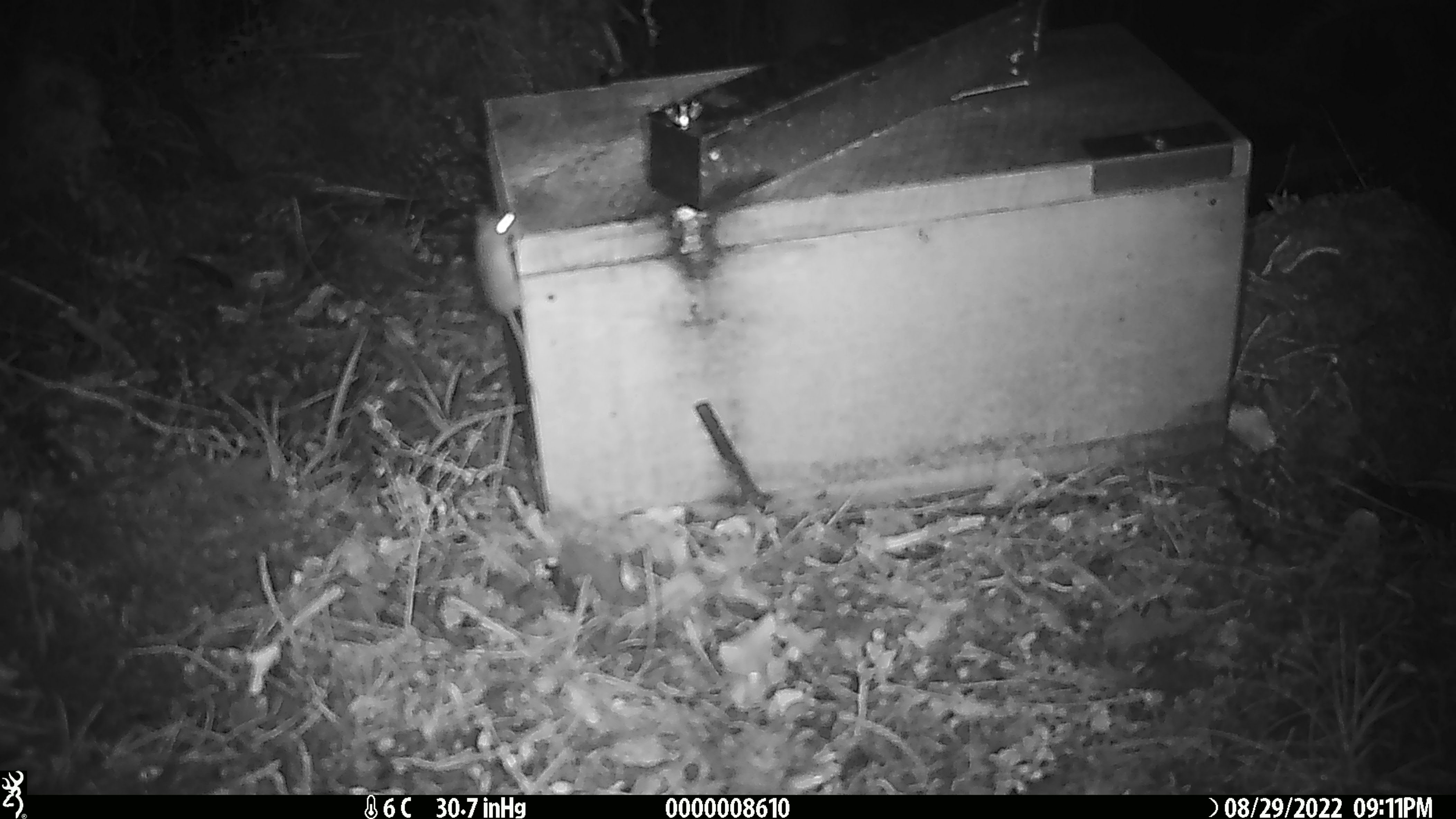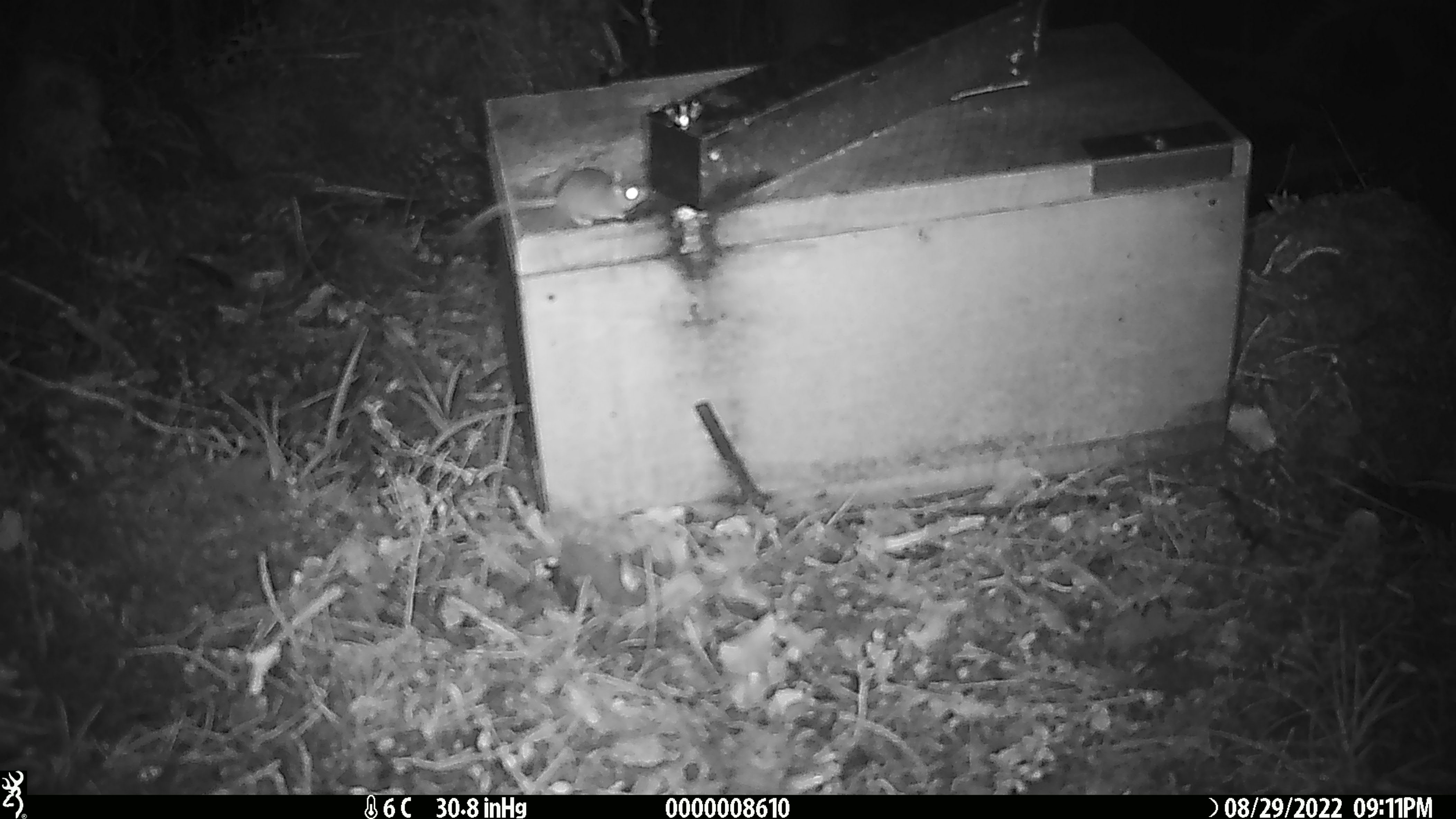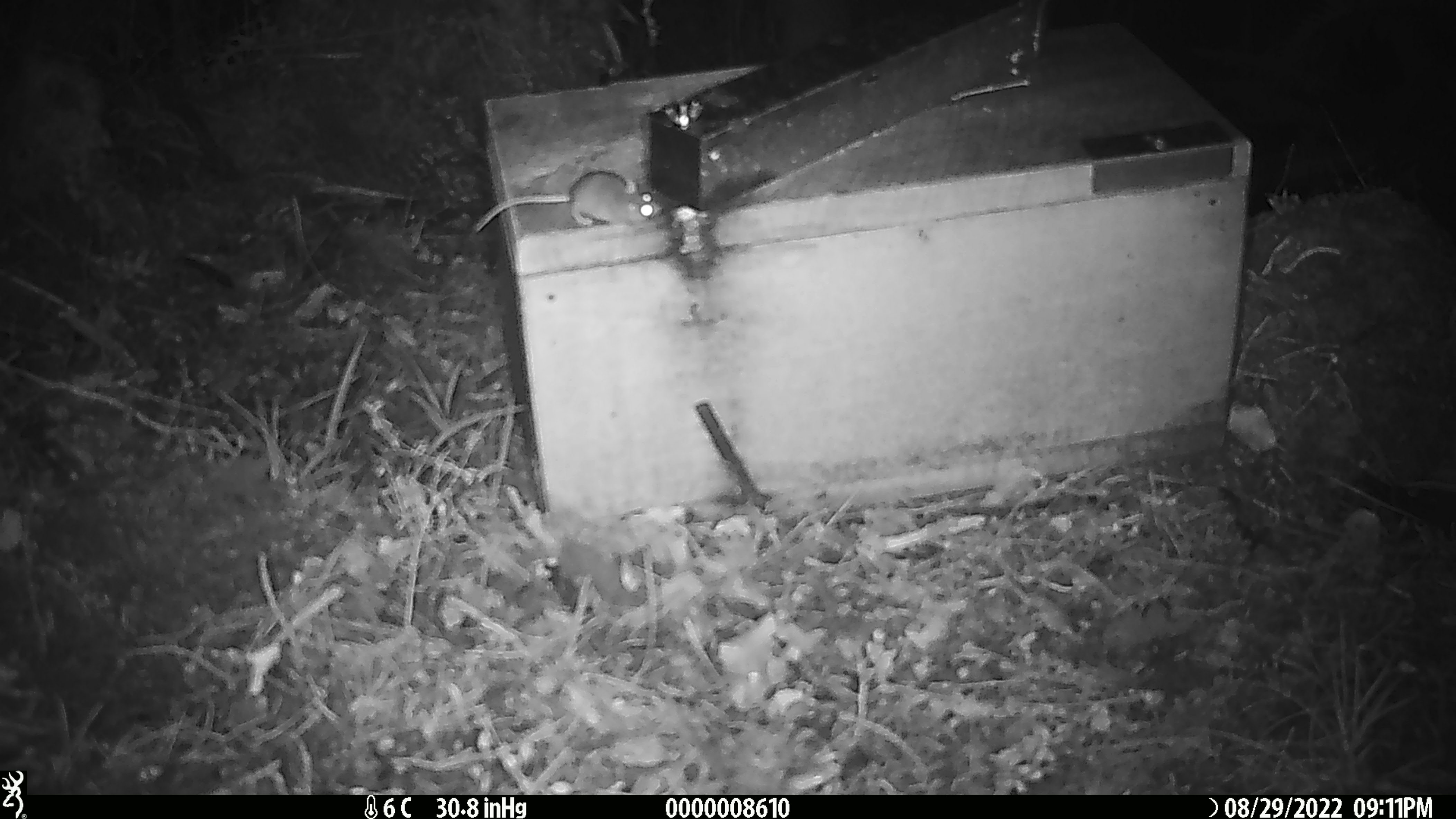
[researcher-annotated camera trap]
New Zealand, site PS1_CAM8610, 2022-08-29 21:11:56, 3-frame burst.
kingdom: Animalia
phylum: Chordata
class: Mammalia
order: Rodentia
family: Muridae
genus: Mus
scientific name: Mus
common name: mouse